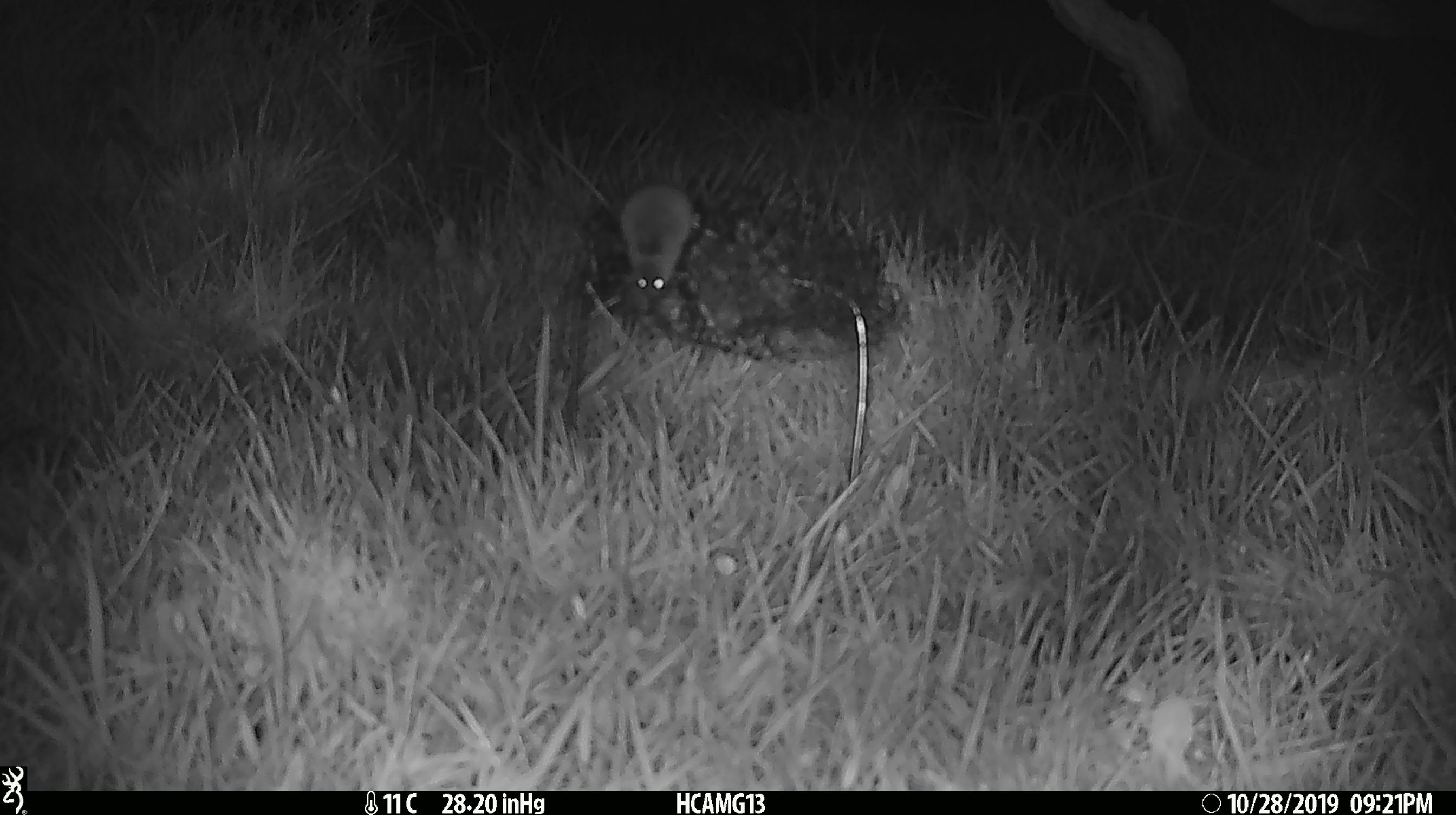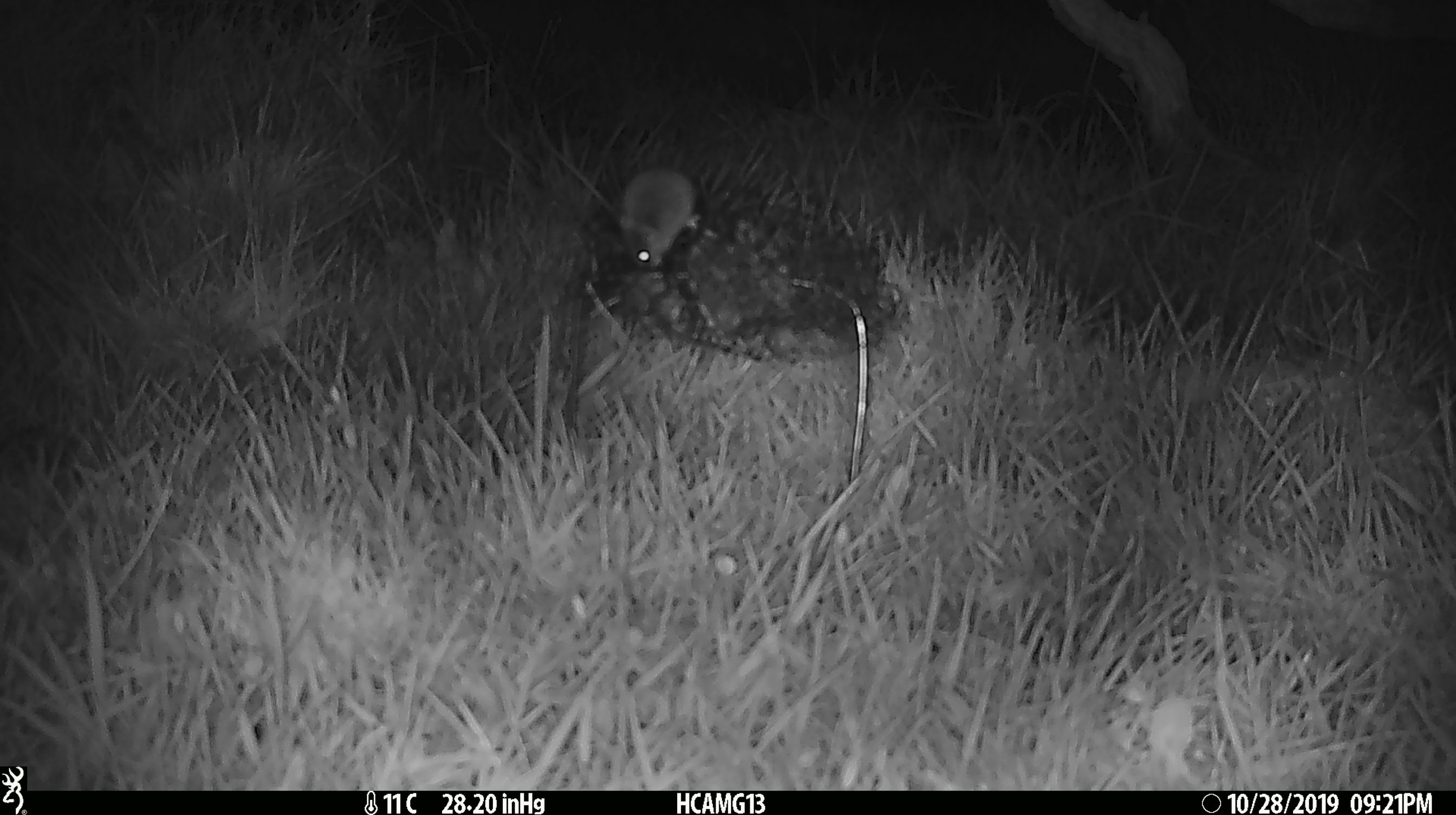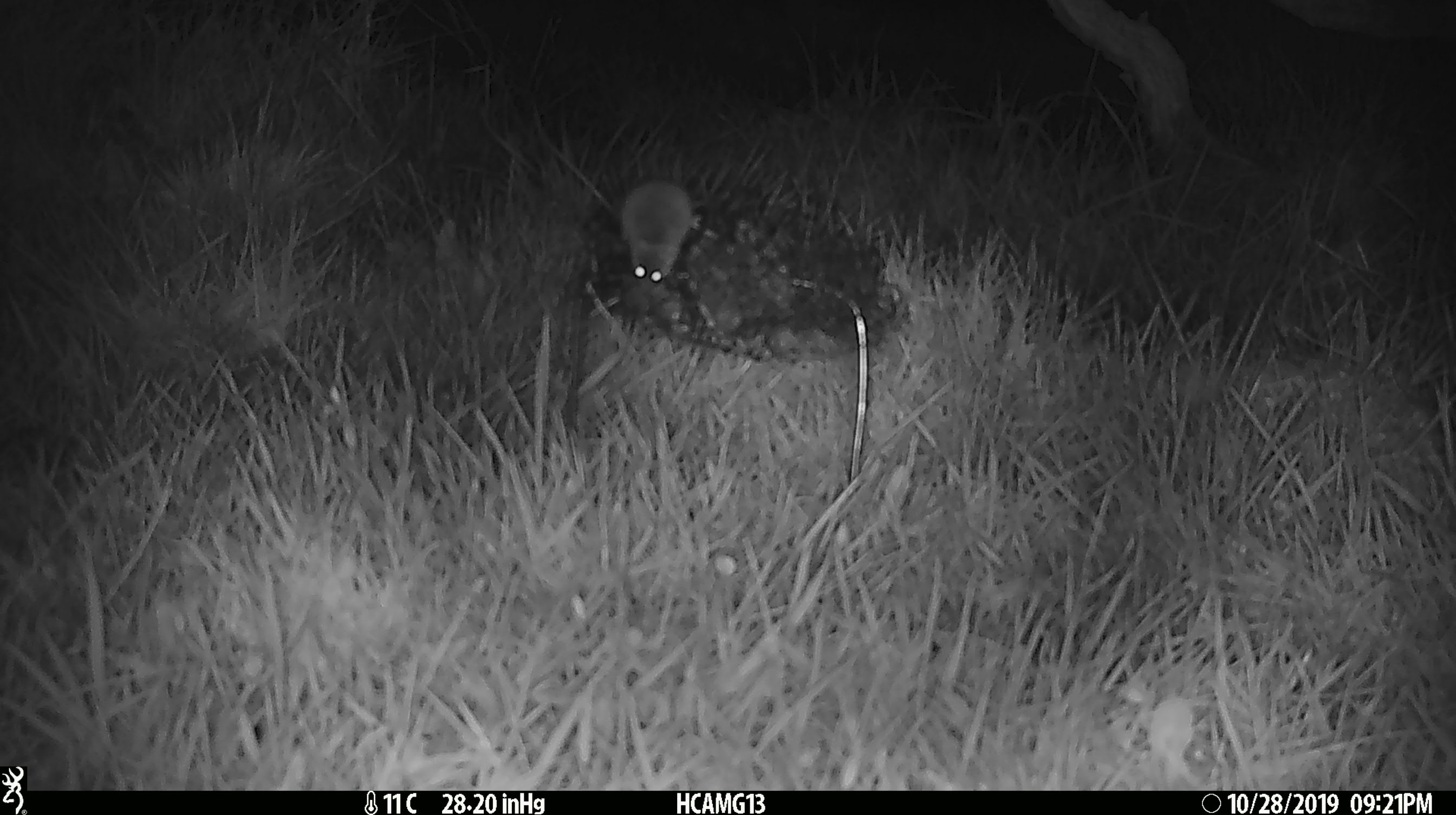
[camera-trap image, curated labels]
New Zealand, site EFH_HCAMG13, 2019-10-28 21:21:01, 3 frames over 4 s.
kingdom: Animalia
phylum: Chordata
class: Mammalia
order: Rodentia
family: Muridae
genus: Mus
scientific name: Mus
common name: mouse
Mouse (Mus).